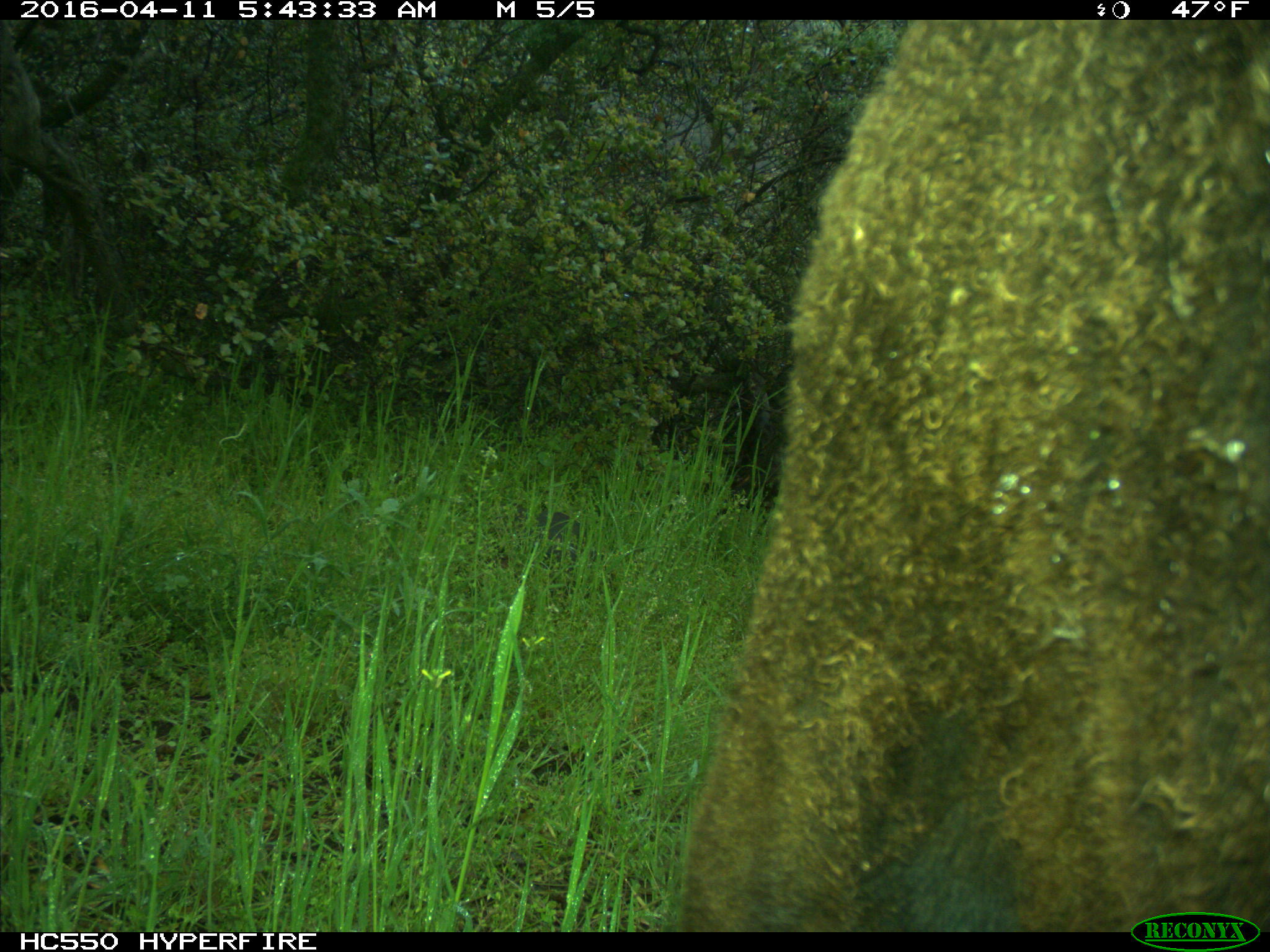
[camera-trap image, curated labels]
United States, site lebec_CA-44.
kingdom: Animalia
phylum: Chordata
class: Mammalia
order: Artiodactyla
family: Bovidae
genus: Bos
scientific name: Bos taurus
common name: domestic cow